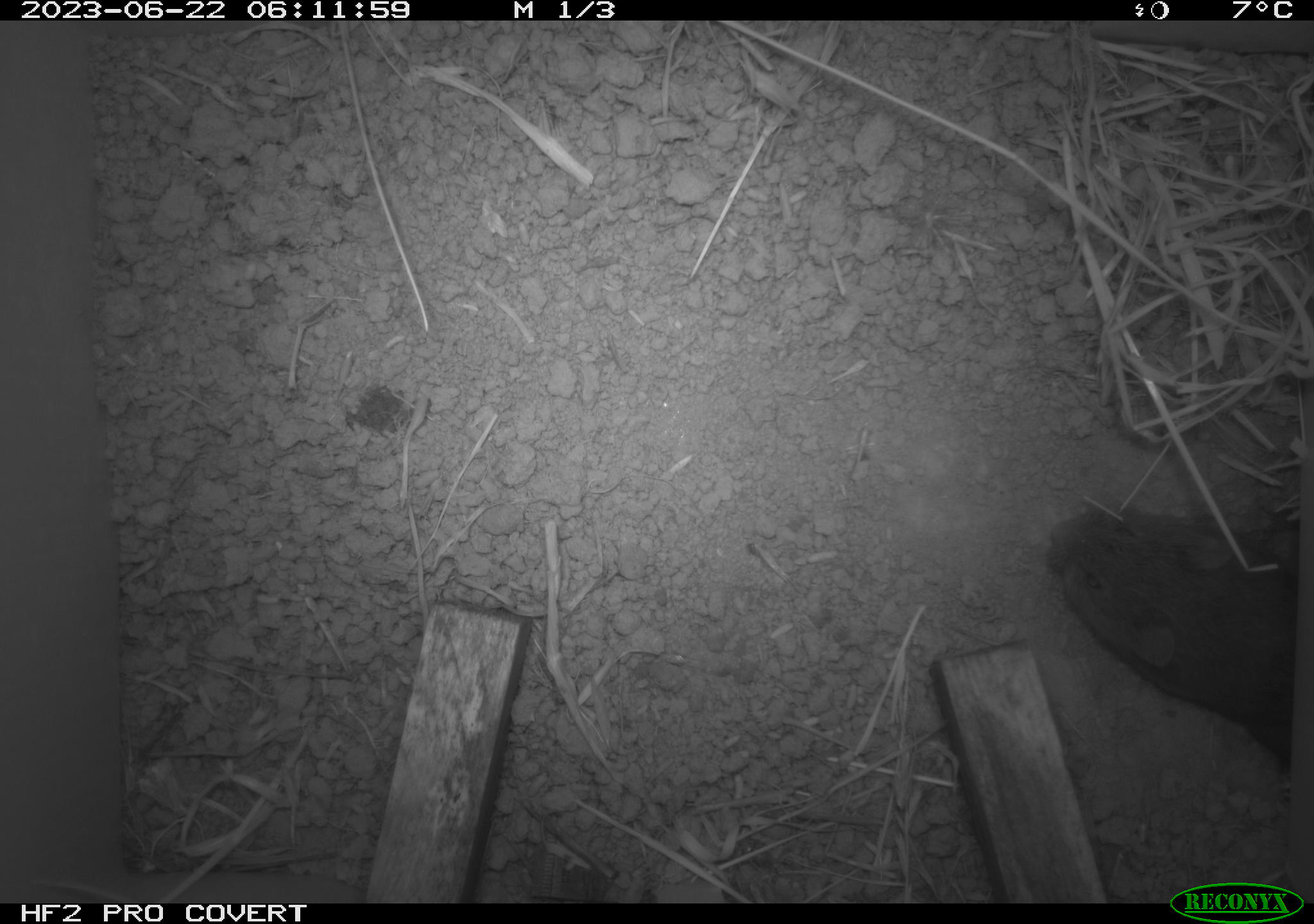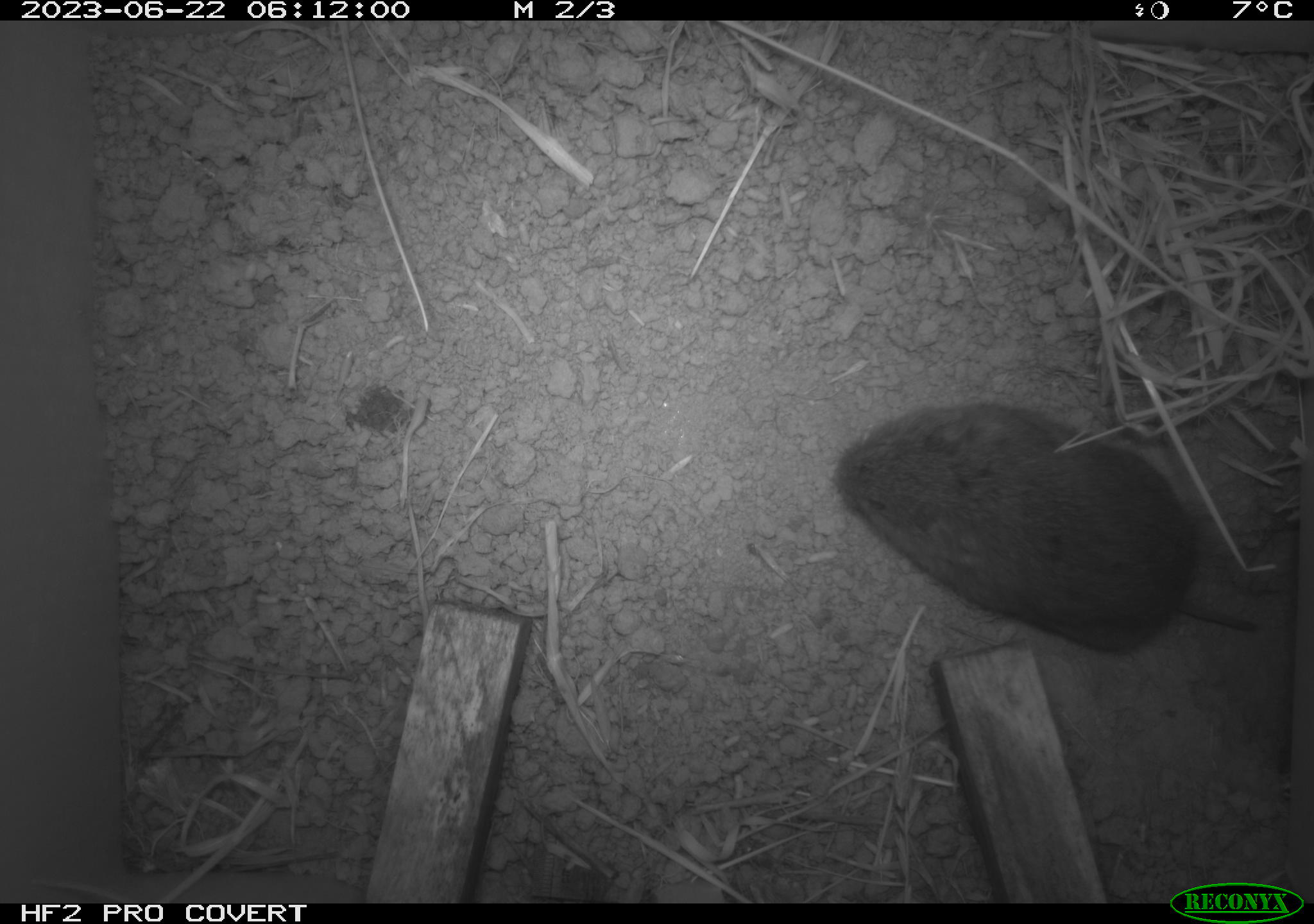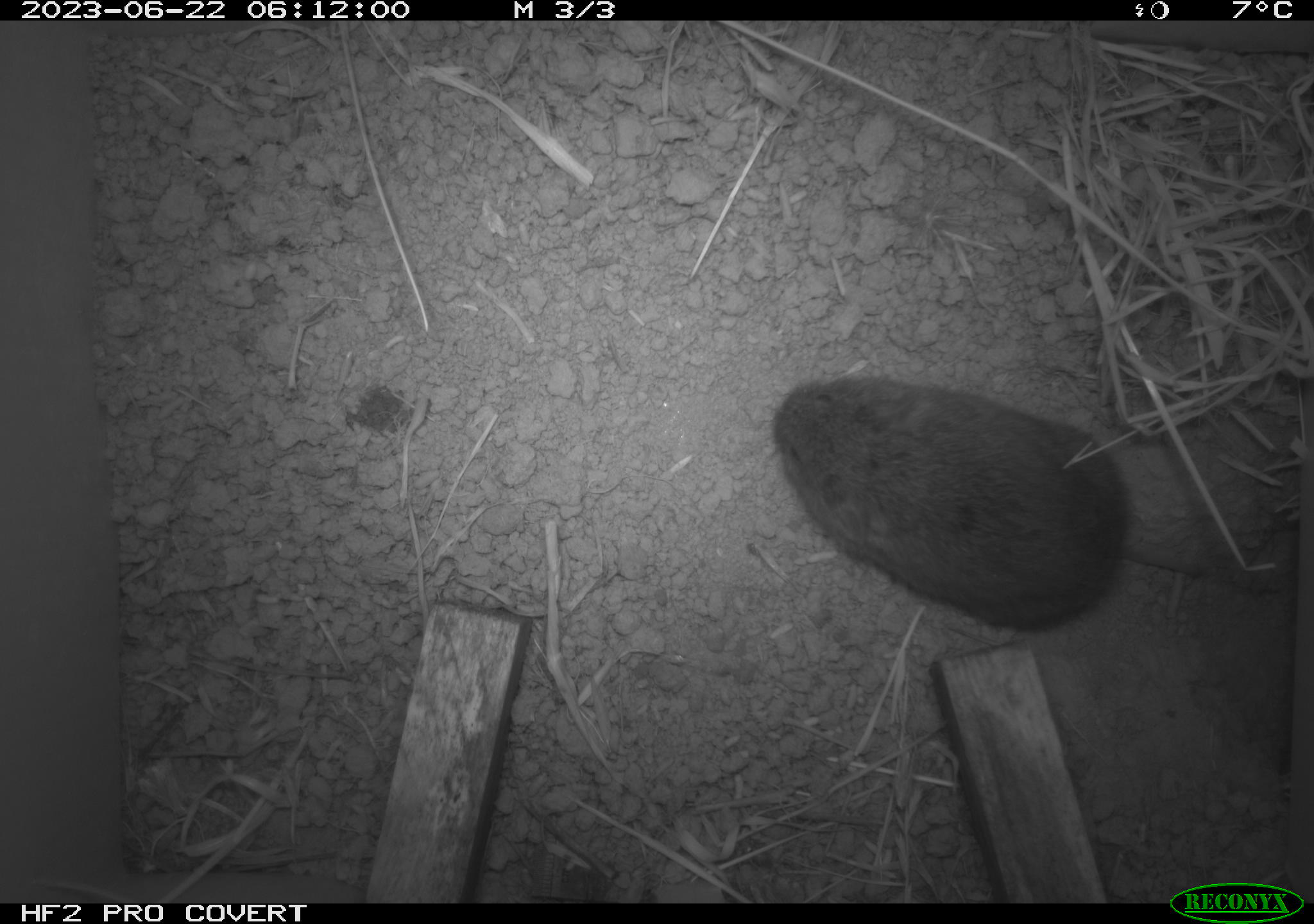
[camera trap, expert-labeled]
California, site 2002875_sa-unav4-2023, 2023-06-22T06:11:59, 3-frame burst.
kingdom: Animalia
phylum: Chordata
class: Mammalia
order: Rodentia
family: Cricetidae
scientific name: Arvicolinae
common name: voles, lemmings, and muskrats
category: arvicolinae subfamily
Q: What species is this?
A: Arvicolinae subfamily (voles, lemmings, and muskrats) (Arvicolinae).